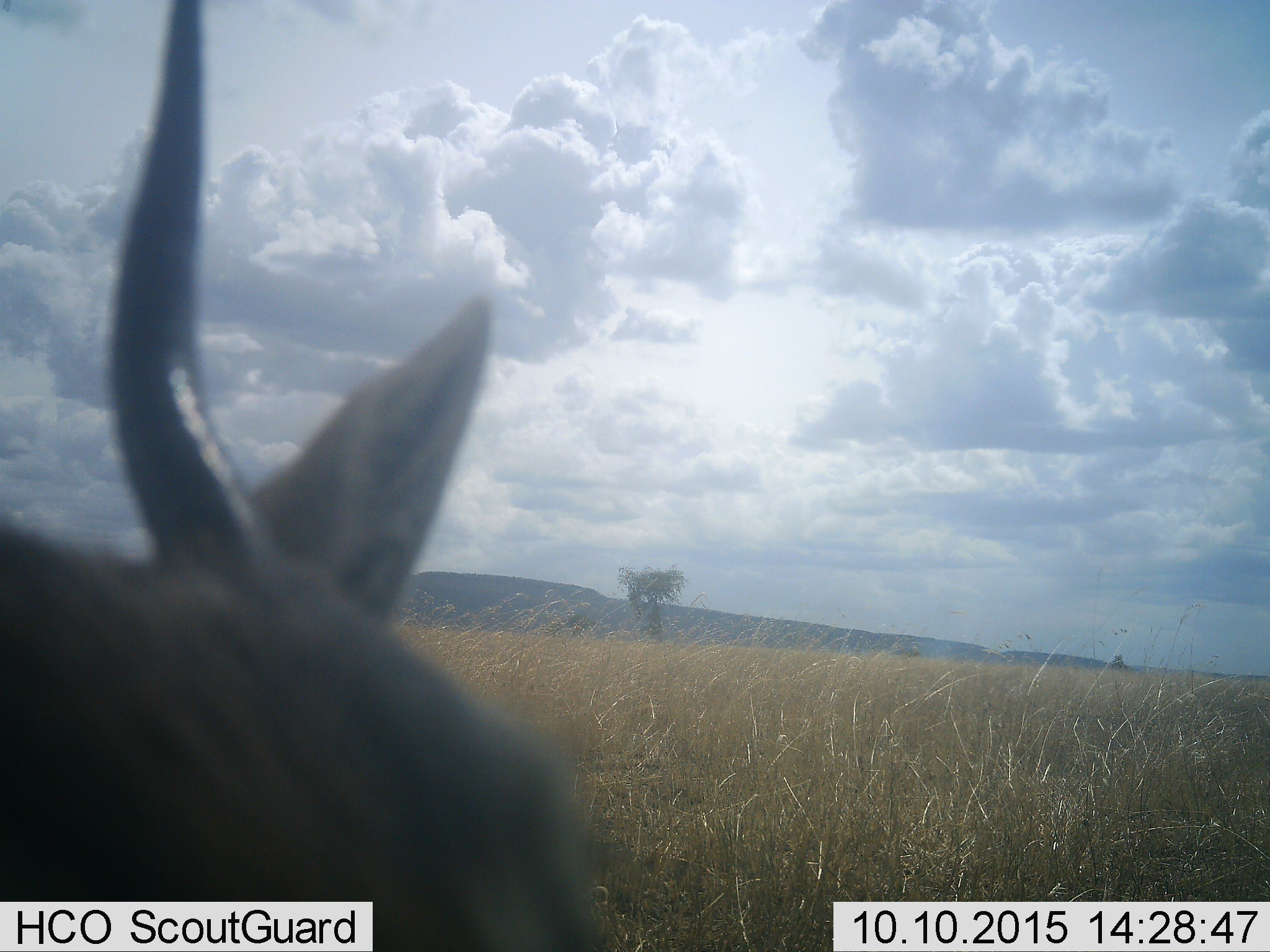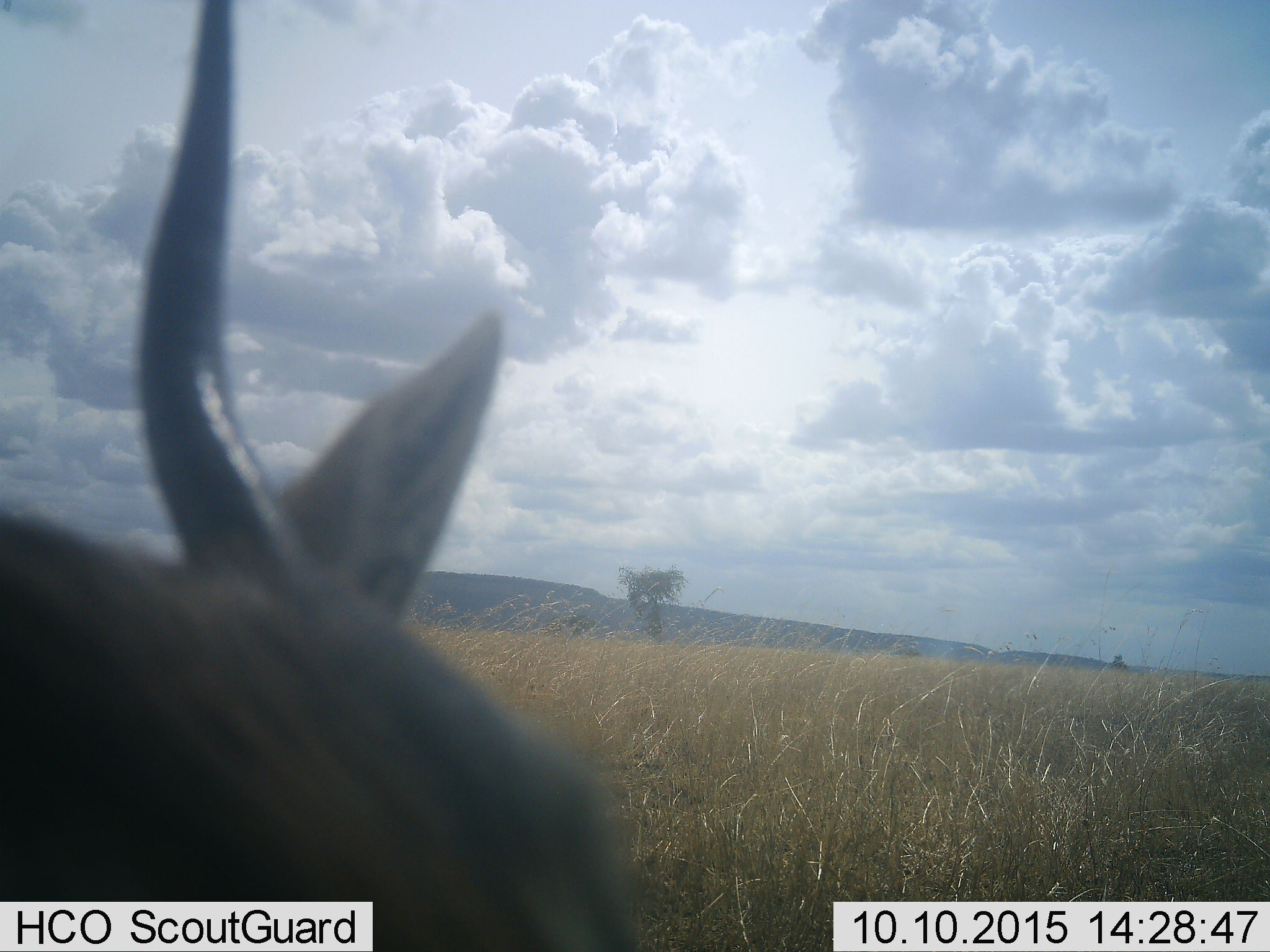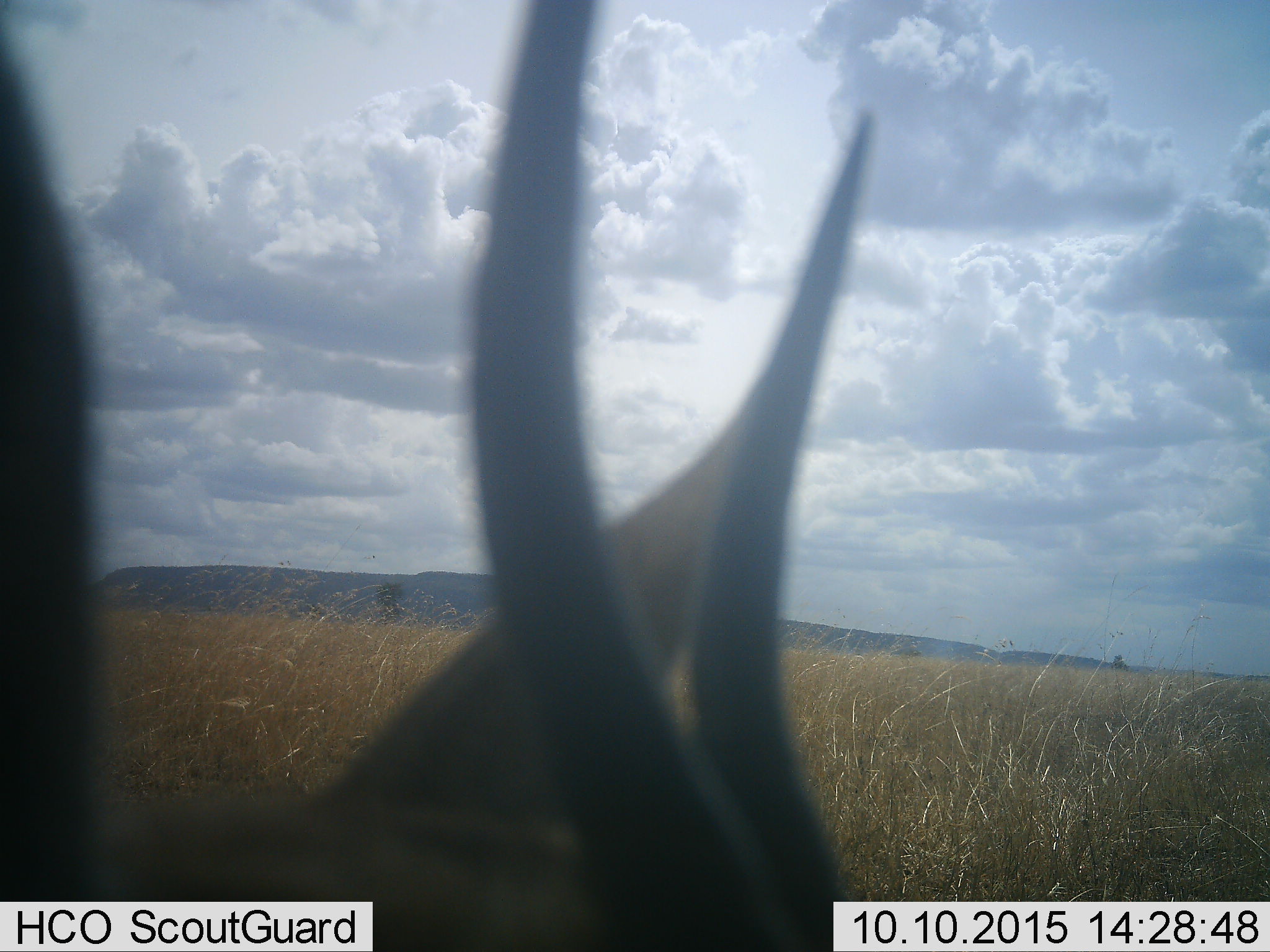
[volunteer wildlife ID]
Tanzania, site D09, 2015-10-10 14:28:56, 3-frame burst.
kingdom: Animalia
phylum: Chordata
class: Mammalia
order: Artiodactyla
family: Bovidae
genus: Eudorcas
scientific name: Eudorcas thomsonii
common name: thomson's gazelle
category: gazellethomsons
Gazellethomsons (thomson's gazelle) (Eudorcas thomsonii), count 1. Behavior (volunteer vote fractions): standing 73%, resting 0%, moving 36%, interacting 0%. Young present (vote fraction): 0%. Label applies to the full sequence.